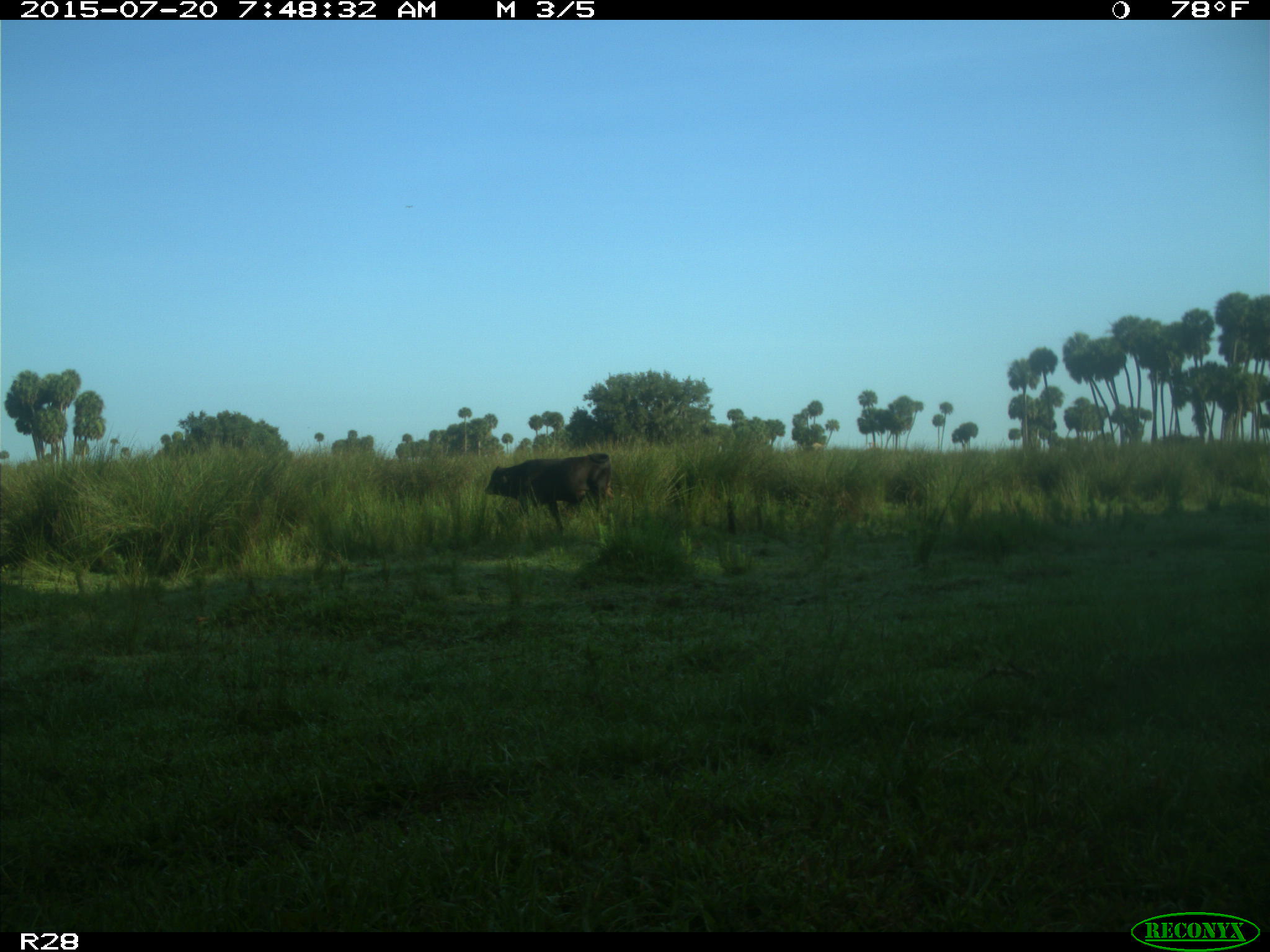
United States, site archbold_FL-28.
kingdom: Animalia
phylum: Chordata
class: Mammalia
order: Artiodactyla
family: Bovidae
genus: Bos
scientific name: Bos taurus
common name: domestic cow